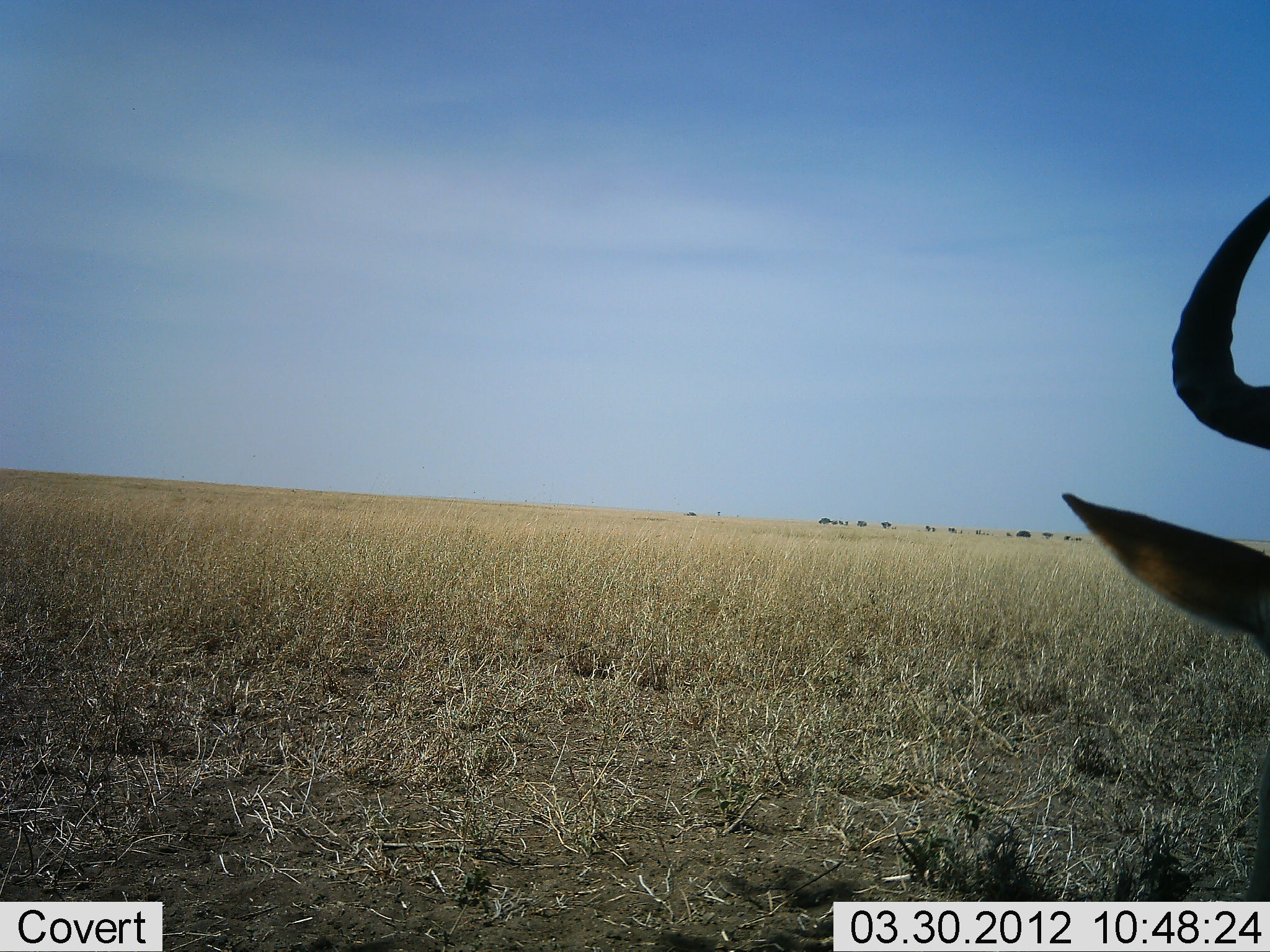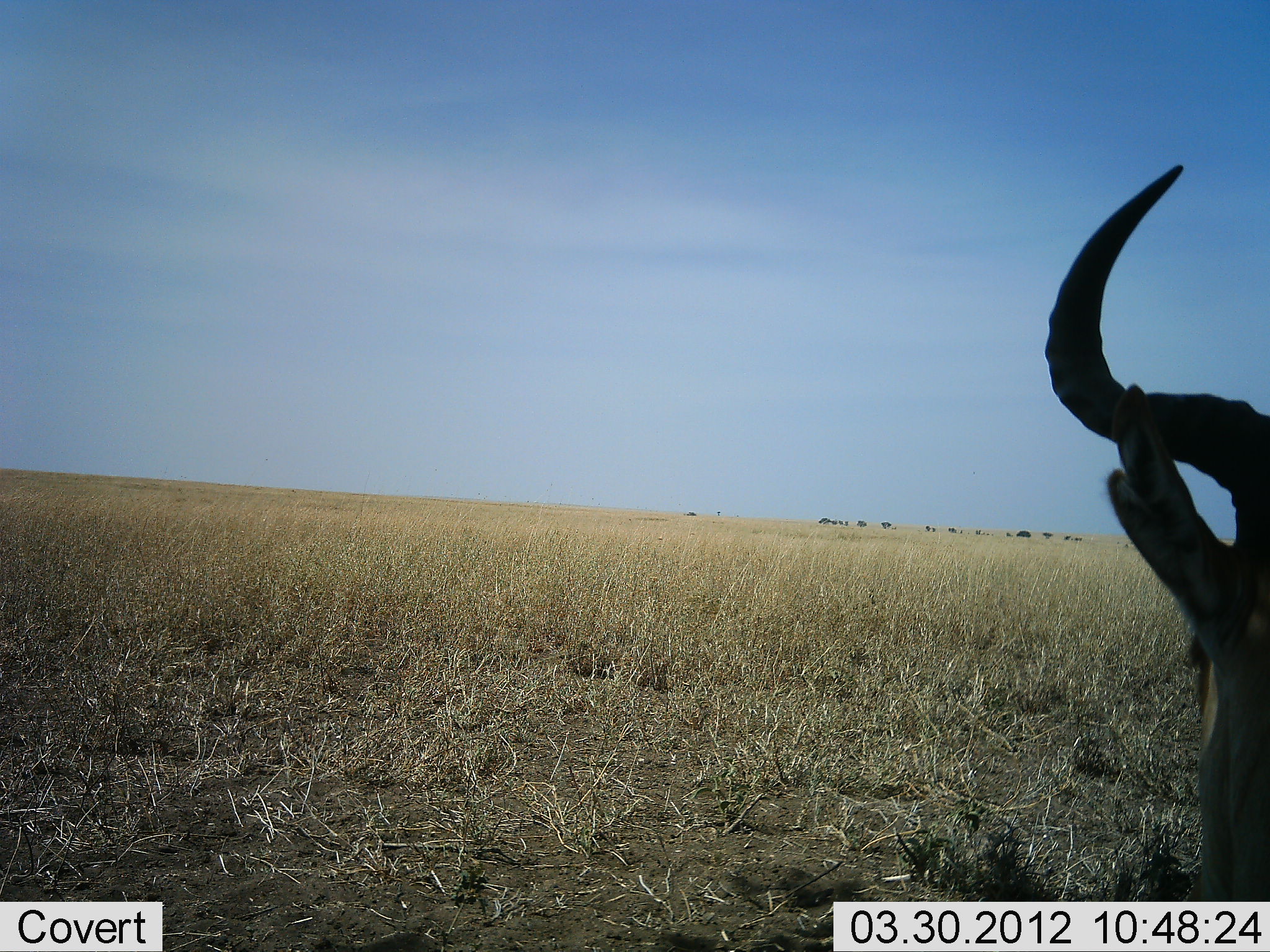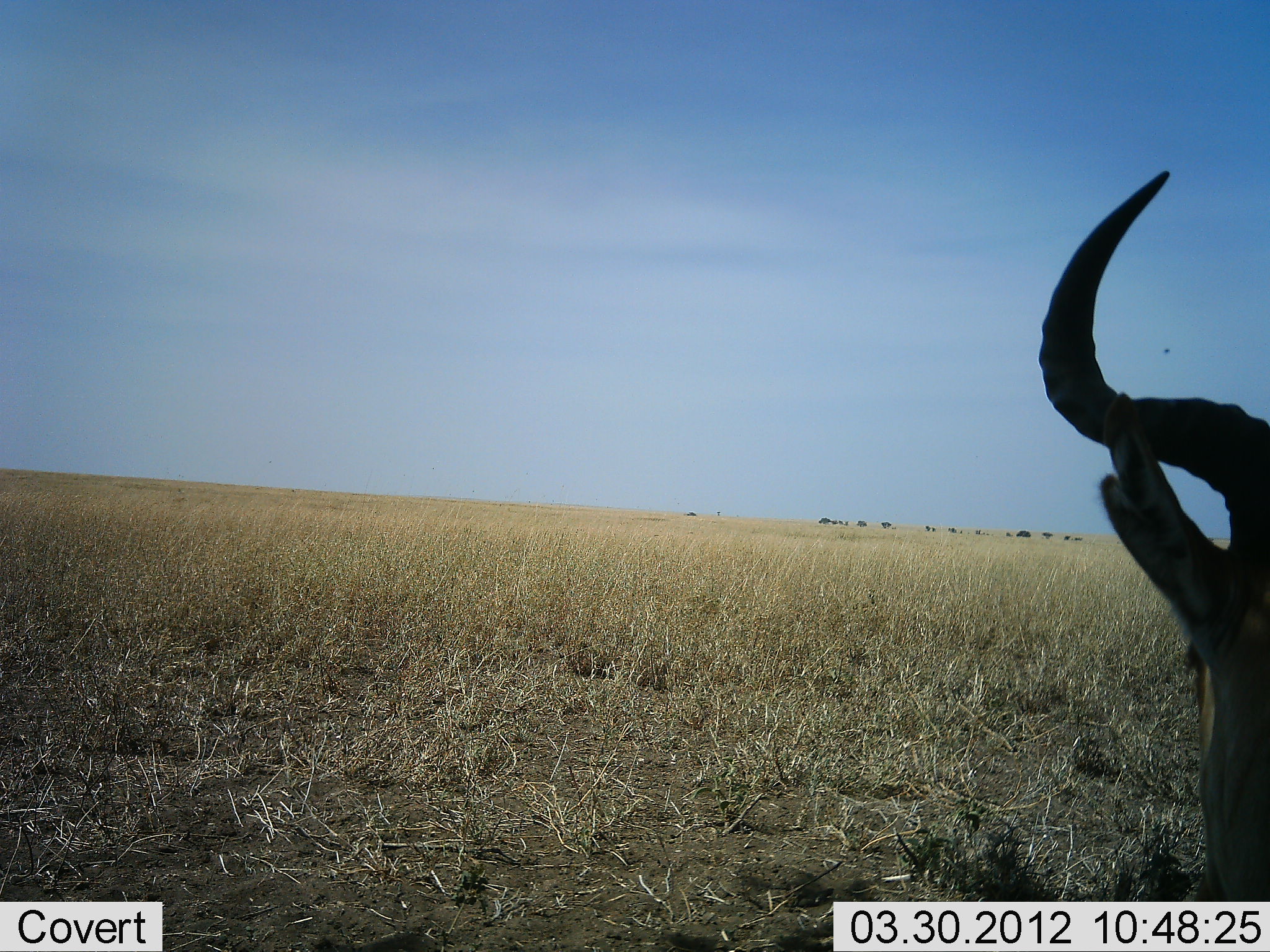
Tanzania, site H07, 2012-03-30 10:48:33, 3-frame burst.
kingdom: Animalia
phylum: Chordata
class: Mammalia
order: Artiodactyla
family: Bovidae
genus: Alcelaphus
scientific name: Alcelaphus buselaphus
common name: hartebeest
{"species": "hartebeest (Alcelaphus buselaphus)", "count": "1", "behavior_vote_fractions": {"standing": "40%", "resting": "53%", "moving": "7%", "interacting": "0%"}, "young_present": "0%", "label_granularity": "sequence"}